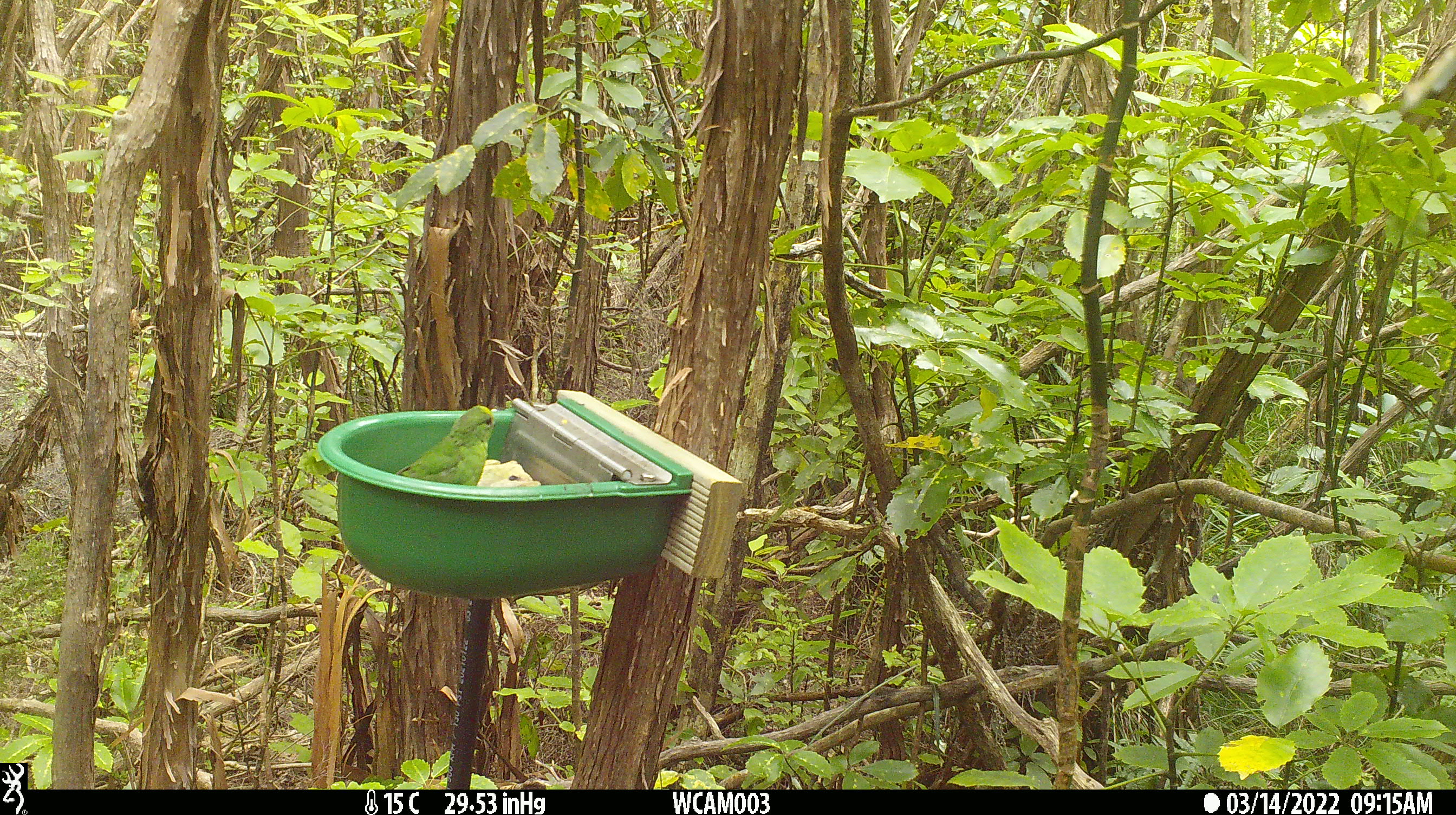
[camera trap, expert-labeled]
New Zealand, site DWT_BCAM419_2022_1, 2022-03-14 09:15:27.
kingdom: Animalia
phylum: Chordata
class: Aves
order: Psittaciformes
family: Psittaculidae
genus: Cyanoramphus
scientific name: Cyanoramphus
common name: parakeet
Parakeet (Cyanoramphus).